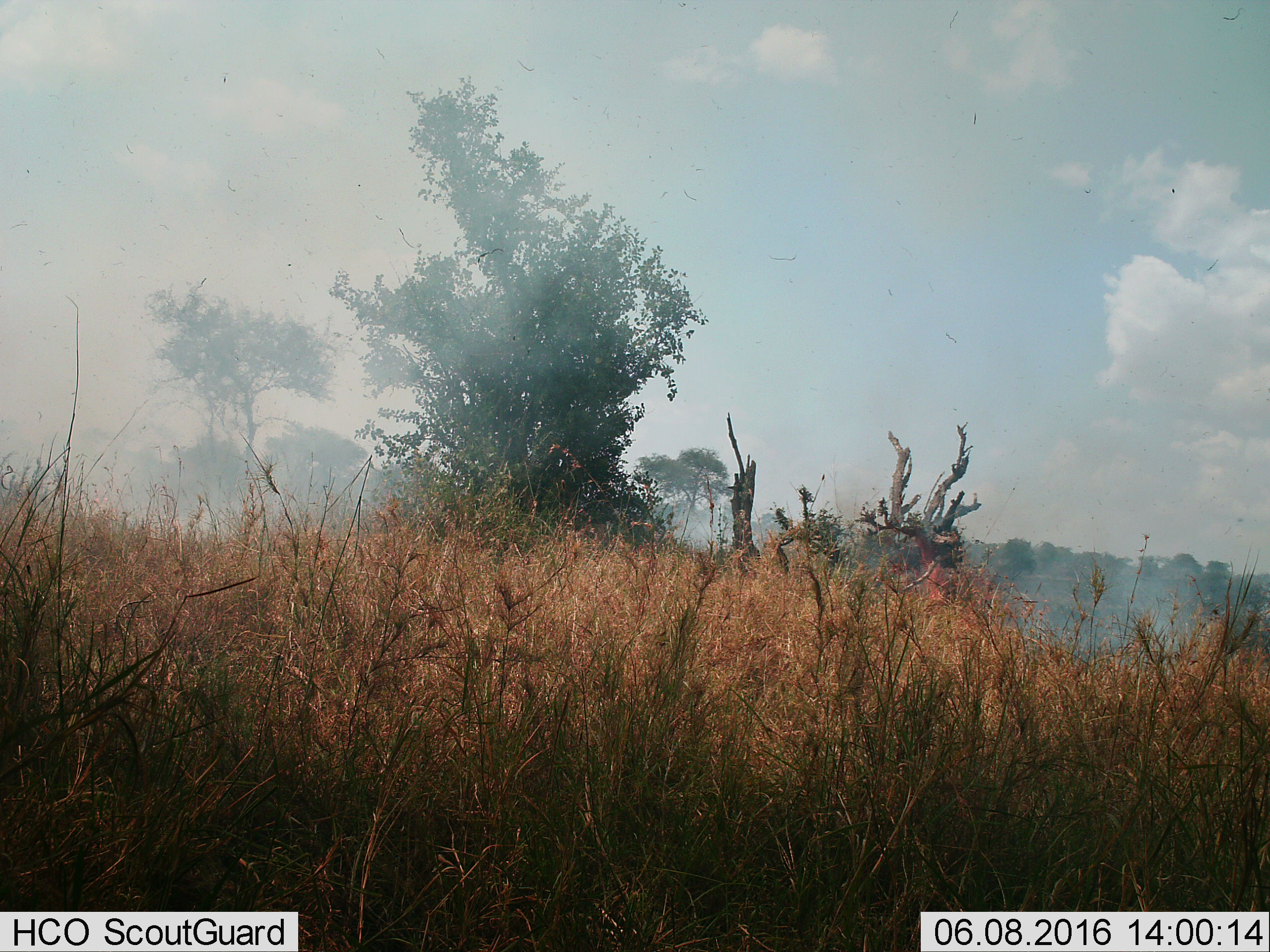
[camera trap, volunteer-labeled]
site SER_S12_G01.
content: unidentified animal